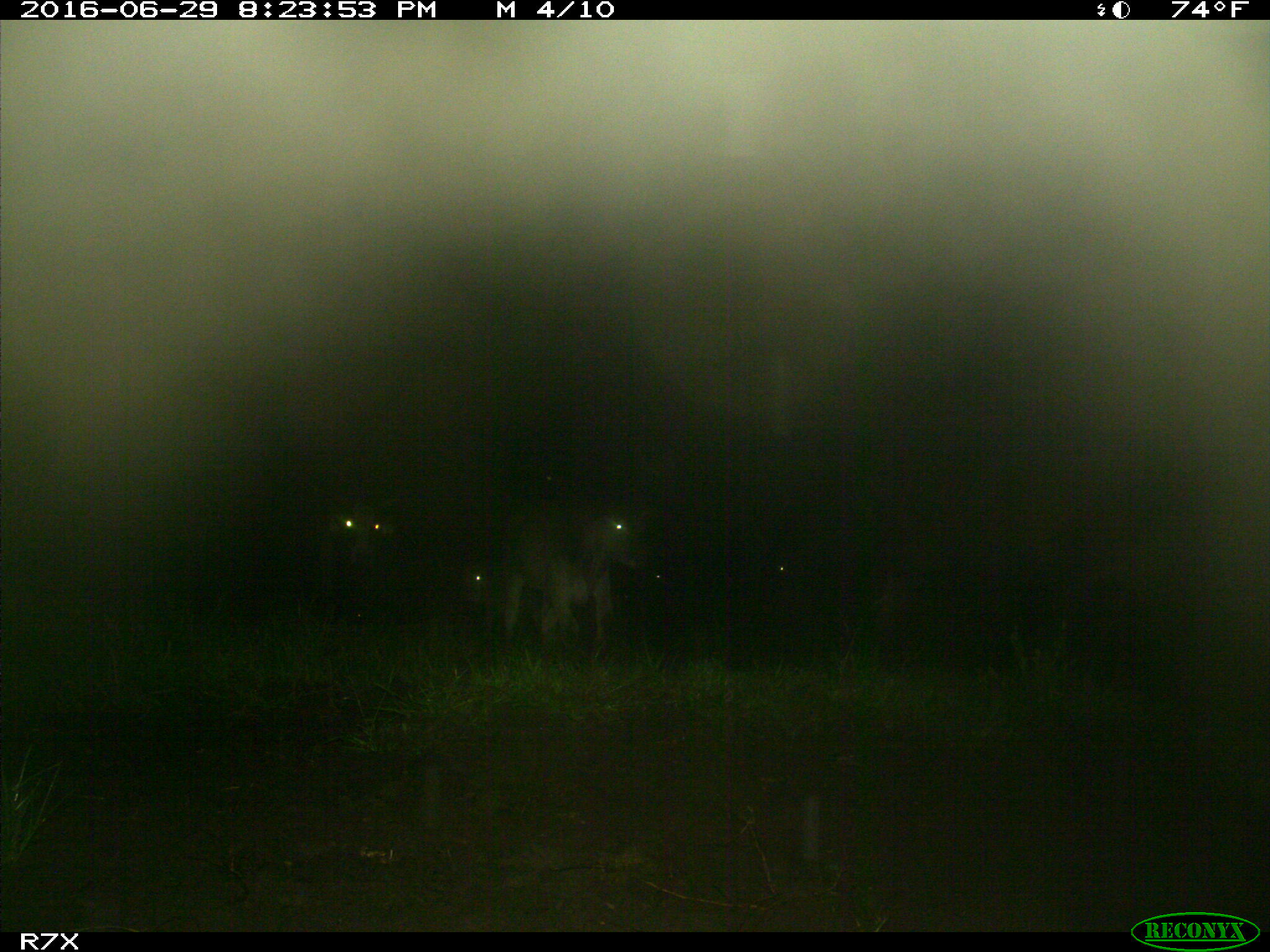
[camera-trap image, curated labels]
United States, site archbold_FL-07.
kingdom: Animalia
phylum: Chordata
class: Mammalia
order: Artiodactyla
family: Bovidae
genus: Bos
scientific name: Bos taurus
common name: domestic cow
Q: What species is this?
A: Bos taurus (domestic cow).